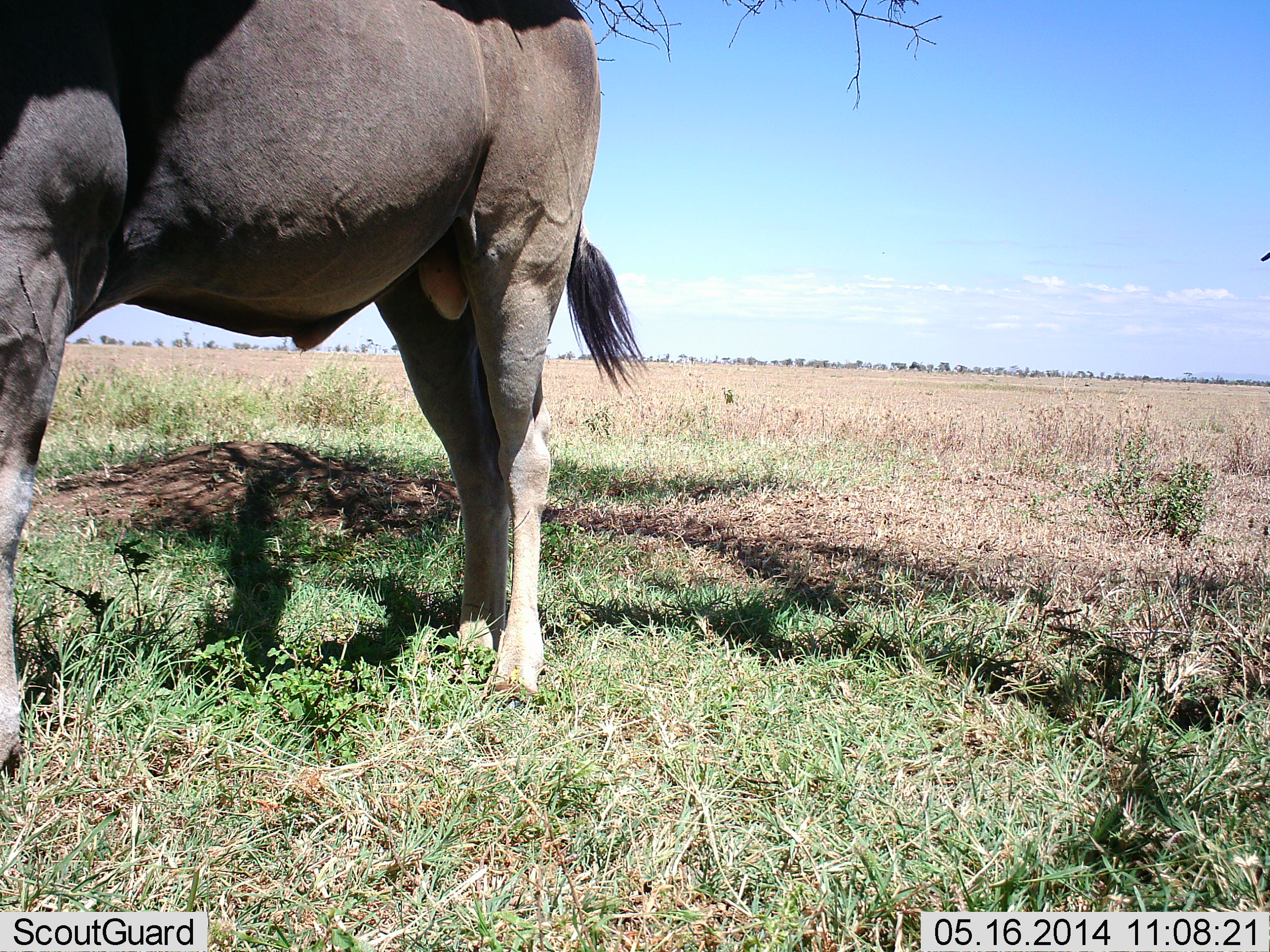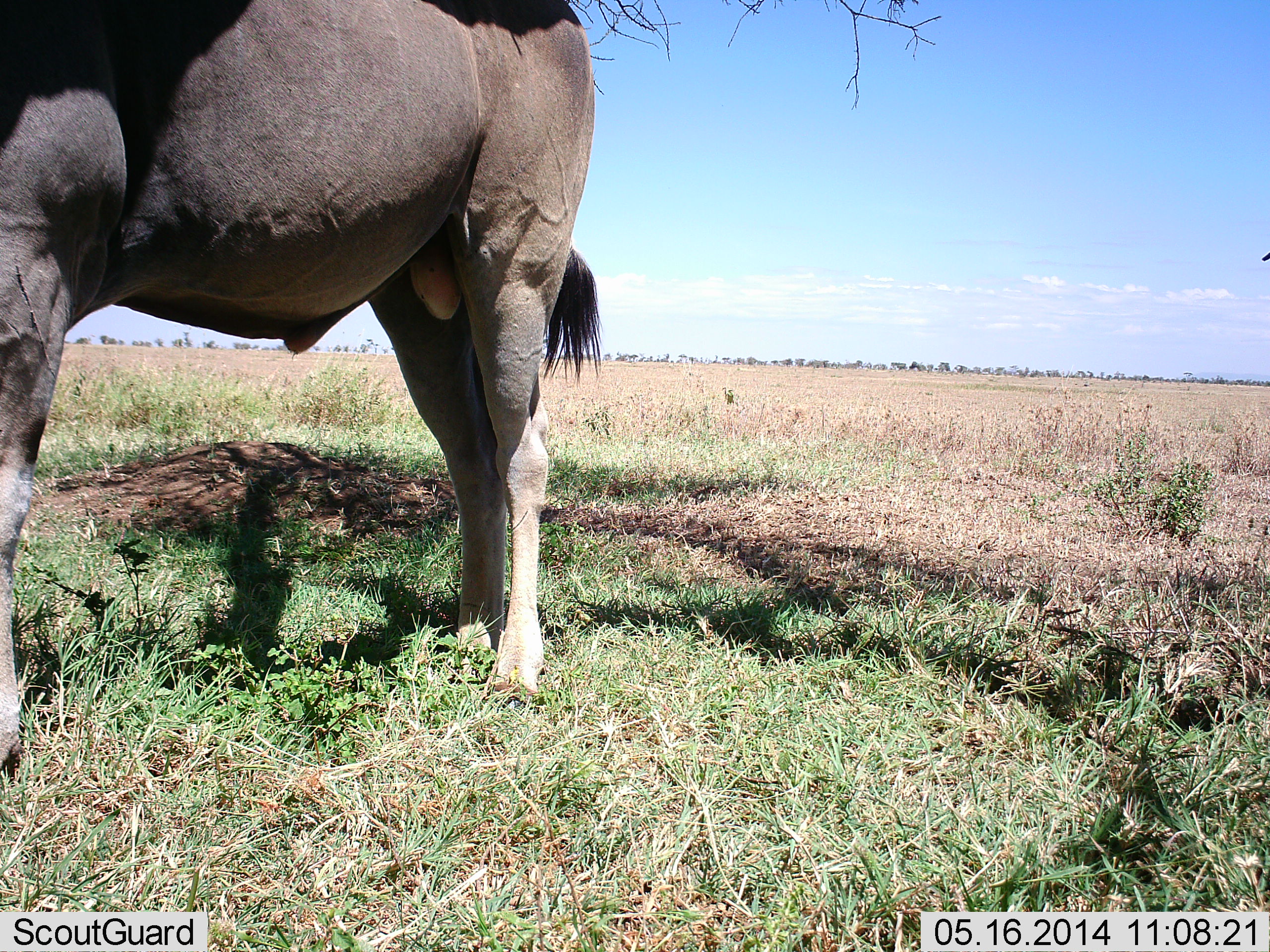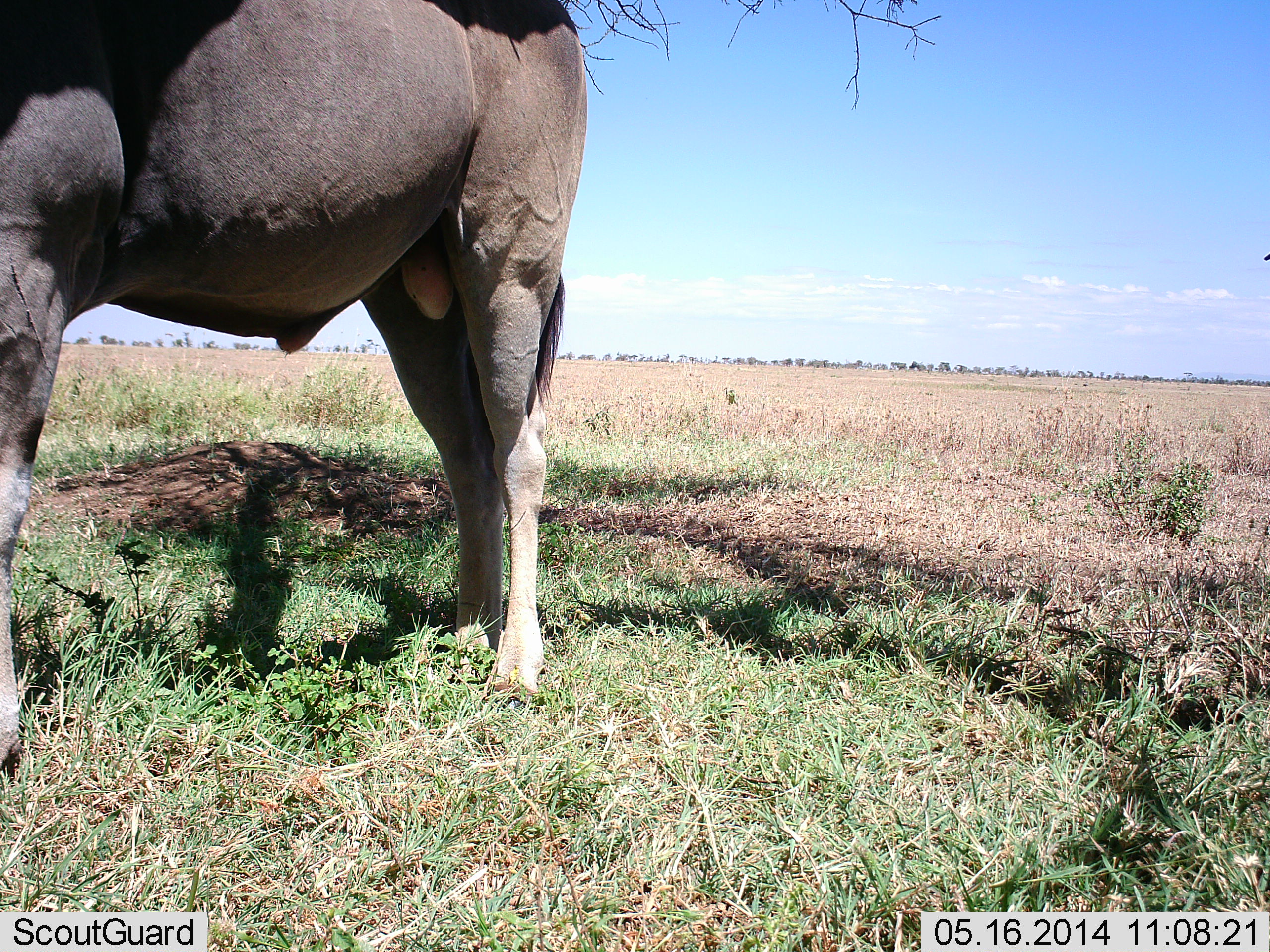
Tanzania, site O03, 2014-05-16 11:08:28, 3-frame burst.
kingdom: Animalia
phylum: Chordata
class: Mammalia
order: Artiodactyla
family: Bovidae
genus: Connochaetes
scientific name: Connochaetes taurinus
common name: blue wildebeest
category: wildebeest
Wildebeest (blue wildebeest) (Connochaetes taurinus), count 1. Behavior (volunteer vote fractions): standing 100%, resting 0%, moving 0%, interacting 0%. Young present (vote fraction): 0%. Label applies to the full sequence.